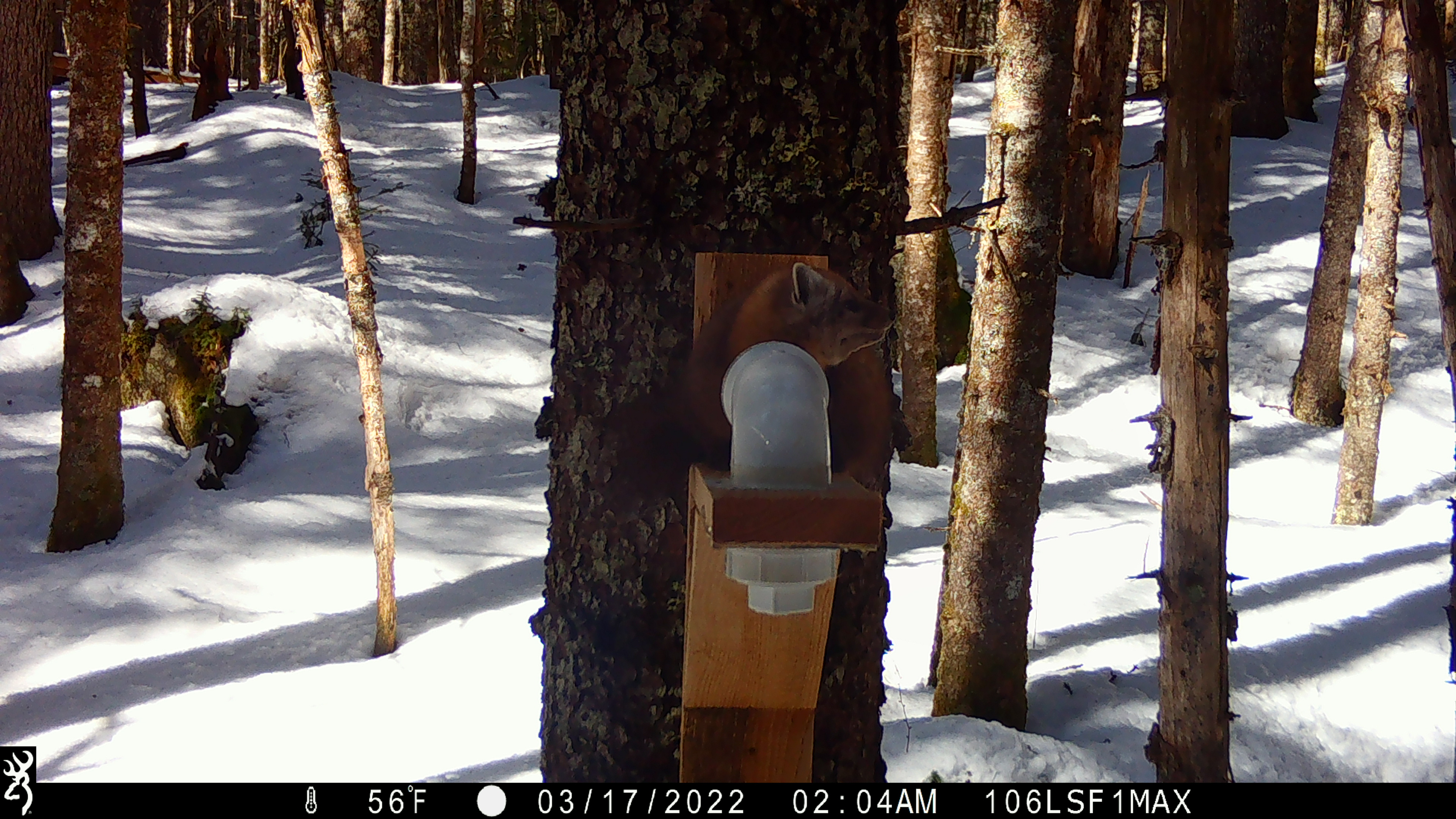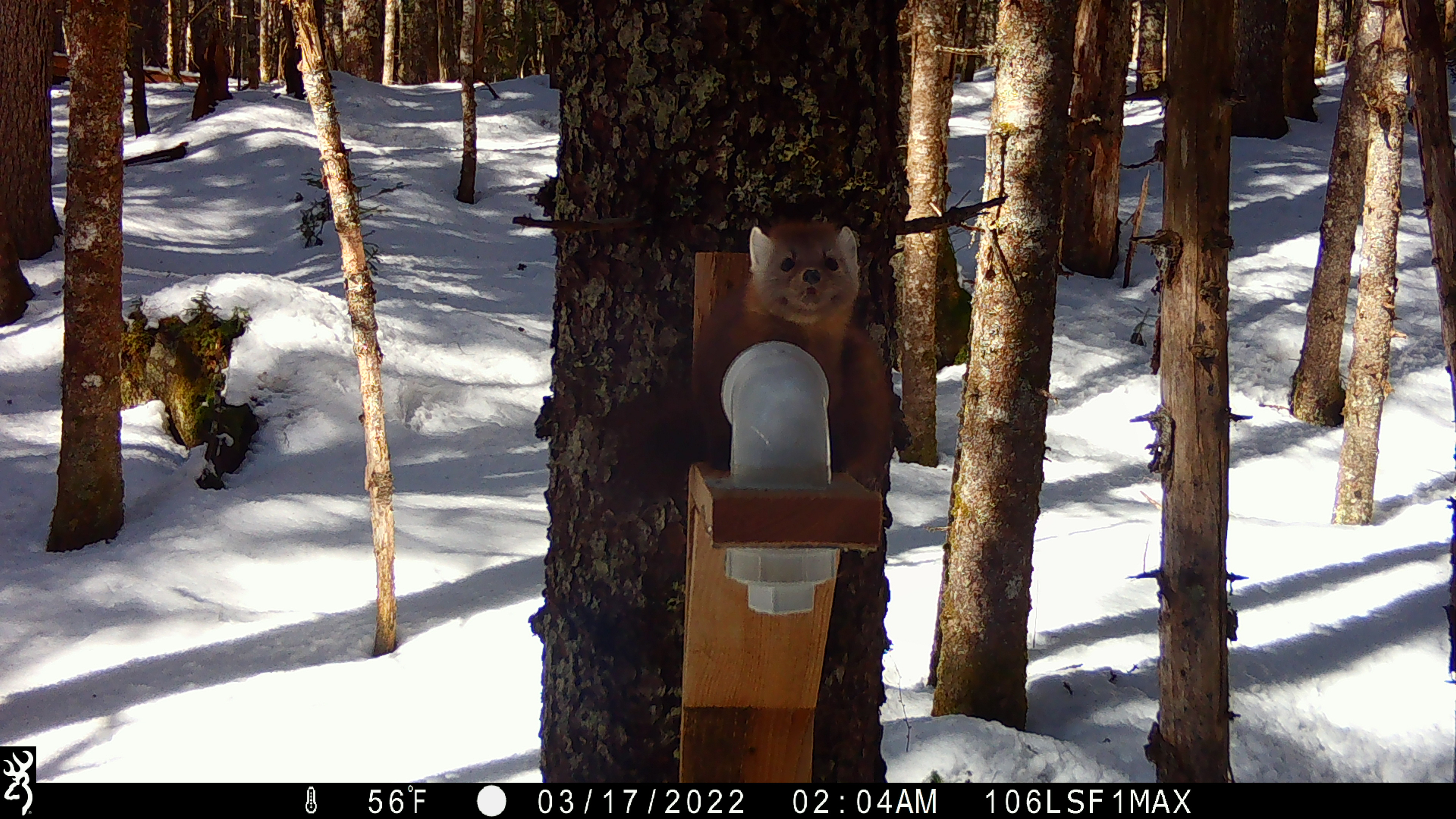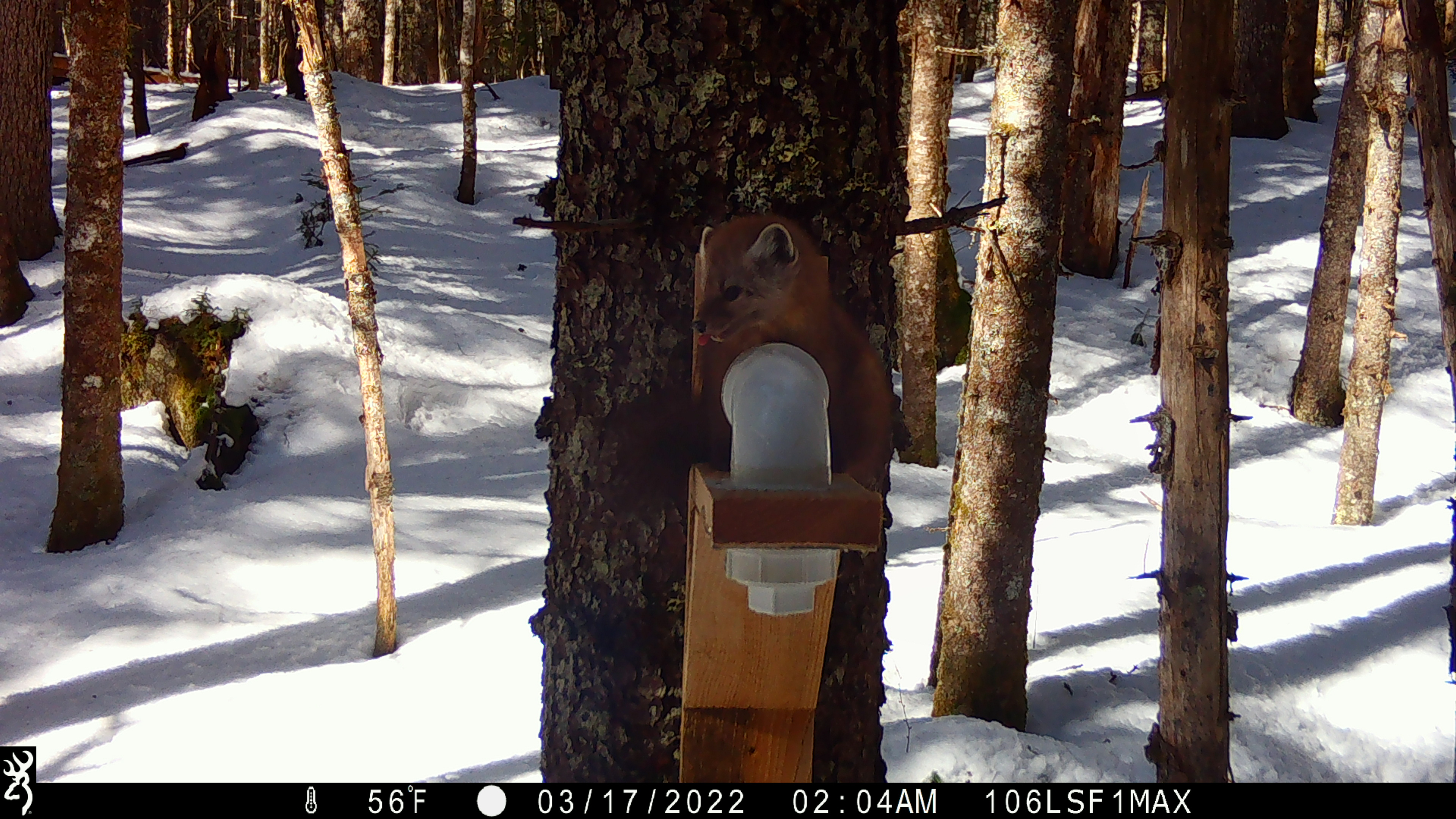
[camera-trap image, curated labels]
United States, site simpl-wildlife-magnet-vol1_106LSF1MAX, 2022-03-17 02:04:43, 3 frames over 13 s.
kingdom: Animalia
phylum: Chordata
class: Mammalia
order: Carnivora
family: Mustelidae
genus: Martes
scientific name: Martes americana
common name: american marten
American marten (Martes americana).